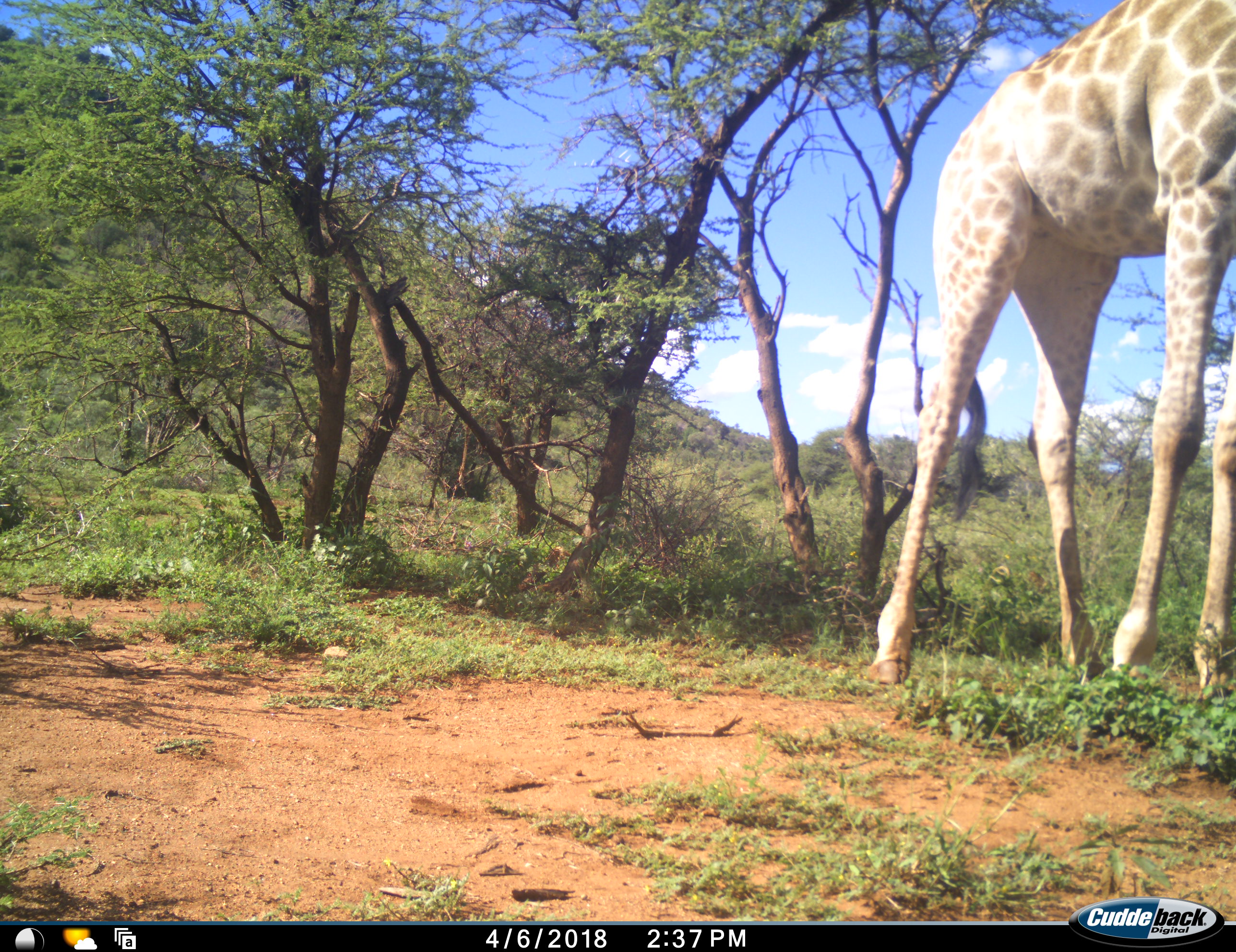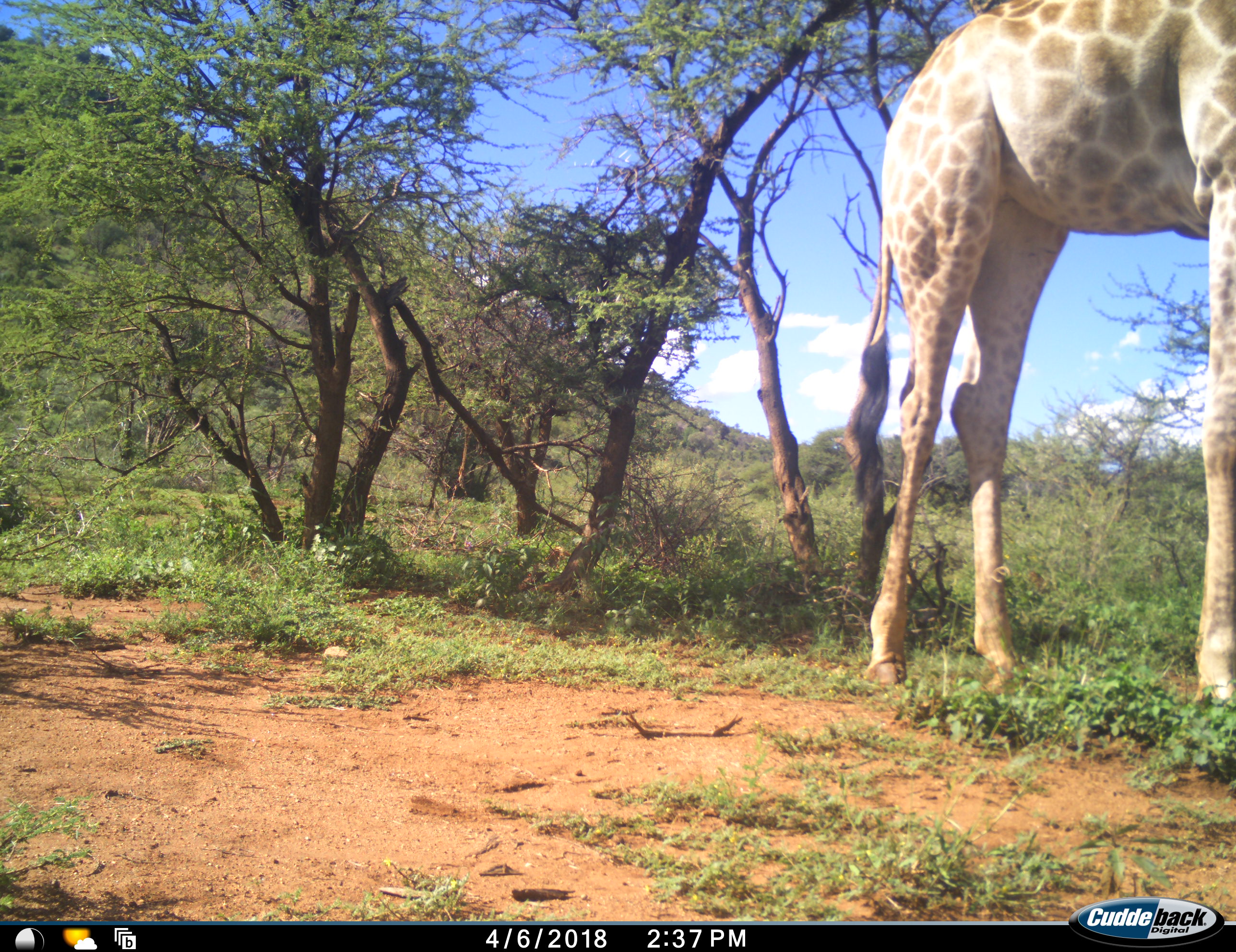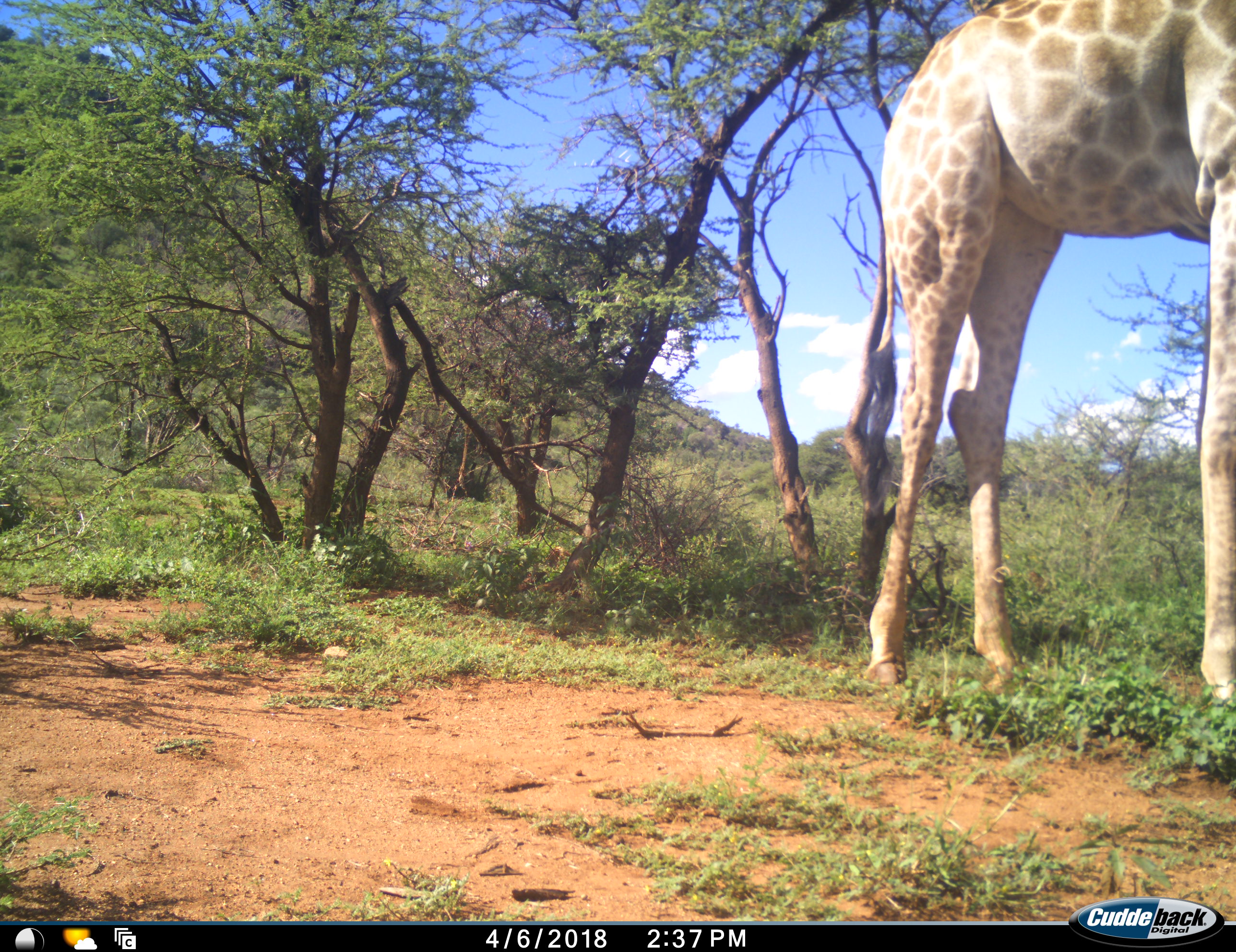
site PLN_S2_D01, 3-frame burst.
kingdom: Animalia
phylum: Chordata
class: Mammalia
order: Artiodactyla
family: Giraffidae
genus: Giraffa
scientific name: Giraffa camelopardalis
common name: giraffe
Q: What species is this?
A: Giraffe (Giraffa camelopardalis).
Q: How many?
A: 1.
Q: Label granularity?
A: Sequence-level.